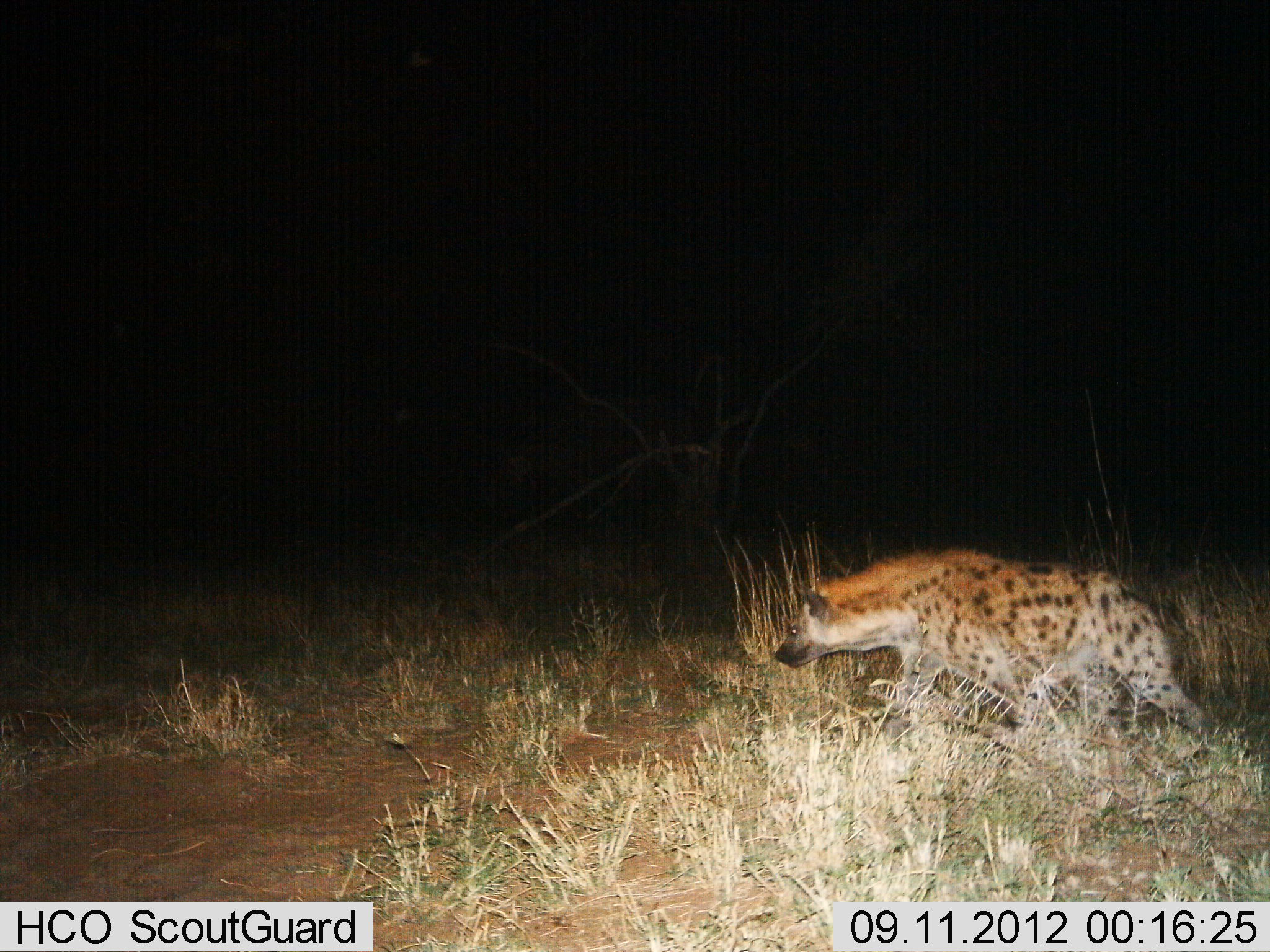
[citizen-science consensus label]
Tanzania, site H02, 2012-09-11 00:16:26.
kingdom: Animalia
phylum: Chordata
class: Mammalia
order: Carnivora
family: Hyaenidae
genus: Crocuta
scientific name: Crocuta crocuta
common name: spotted hyena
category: hyenaspotted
Hyenaspotted (spotted hyena) (Crocuta crocuta), count 1. Behavior (volunteer vote fractions): standing 10%, resting 0%, moving 90%, interacting 0%. Young present (vote fraction): 0%. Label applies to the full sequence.